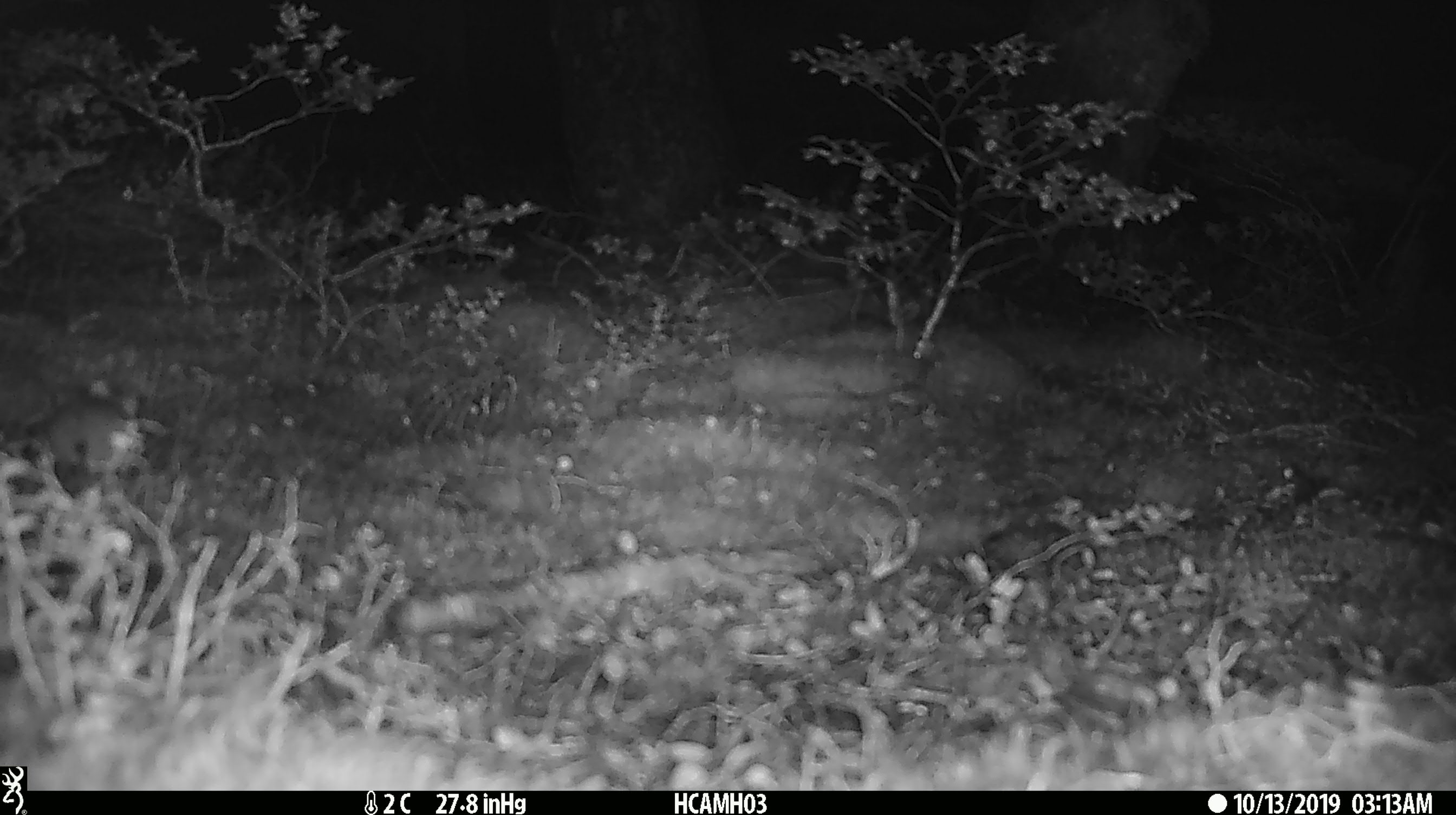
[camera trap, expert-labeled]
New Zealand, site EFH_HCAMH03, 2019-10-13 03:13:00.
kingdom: Animalia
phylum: Chordata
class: Mammalia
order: Rodentia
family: Muridae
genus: Mus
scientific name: Mus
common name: mouse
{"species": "mouse (Mus)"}